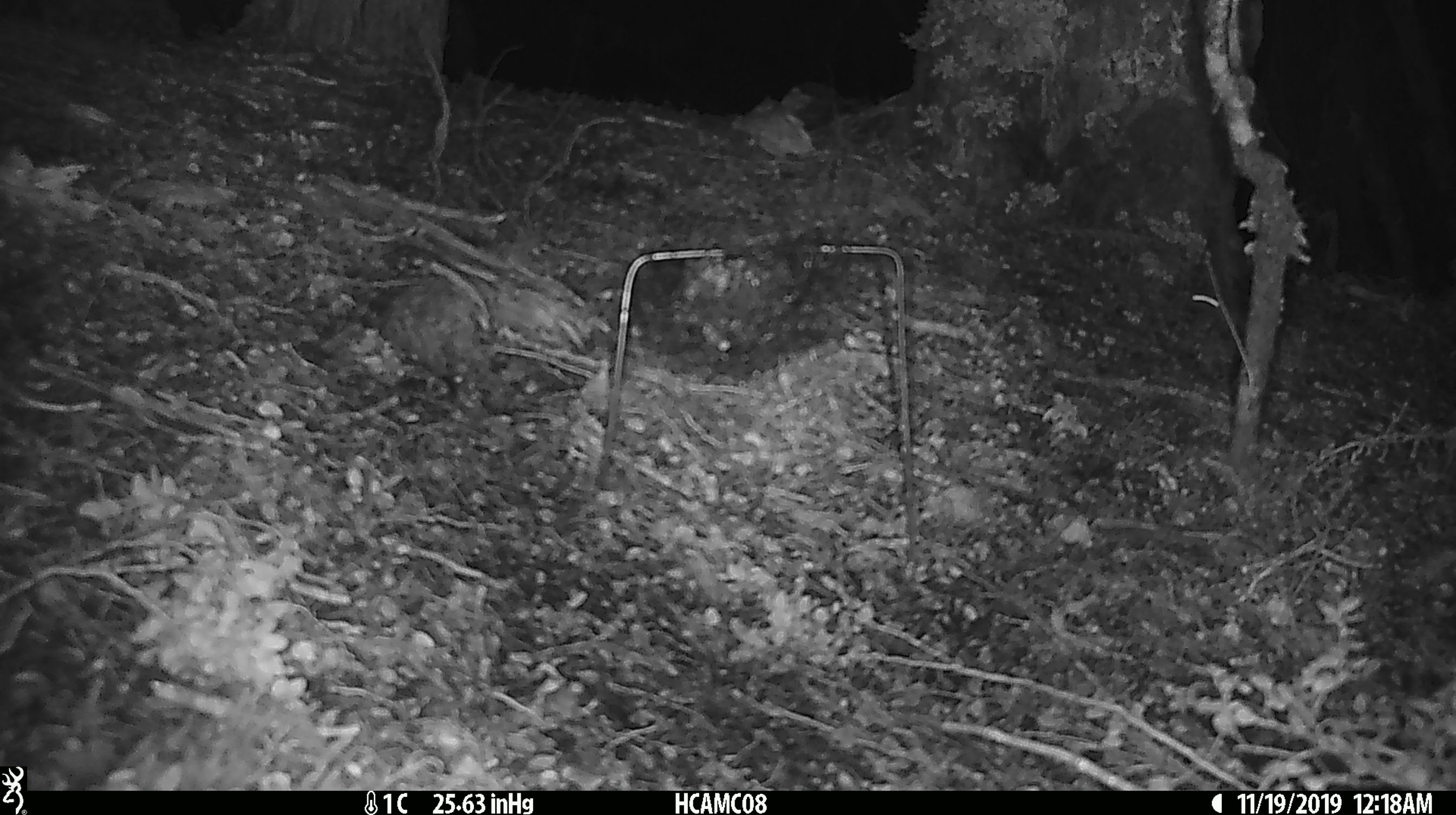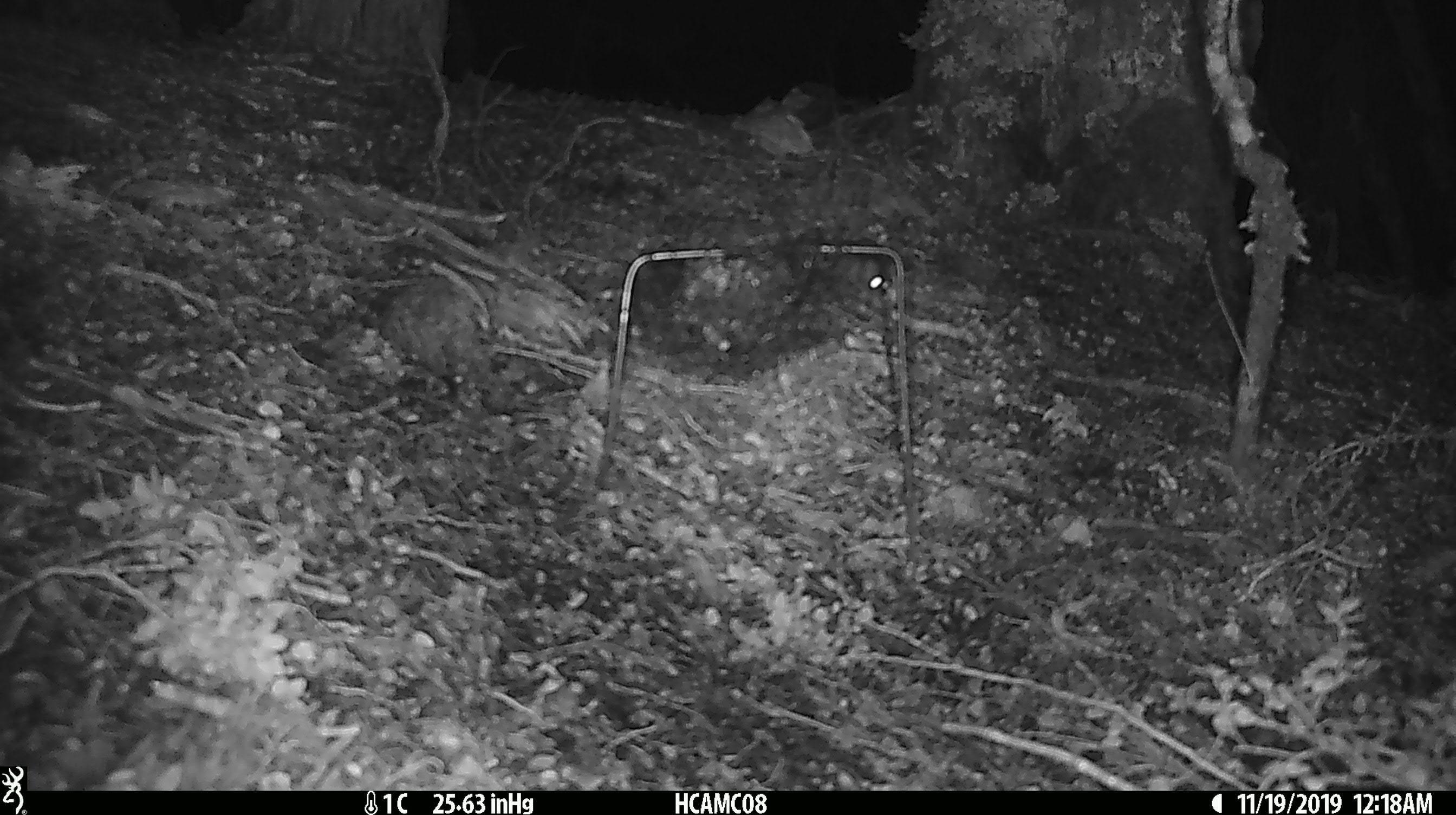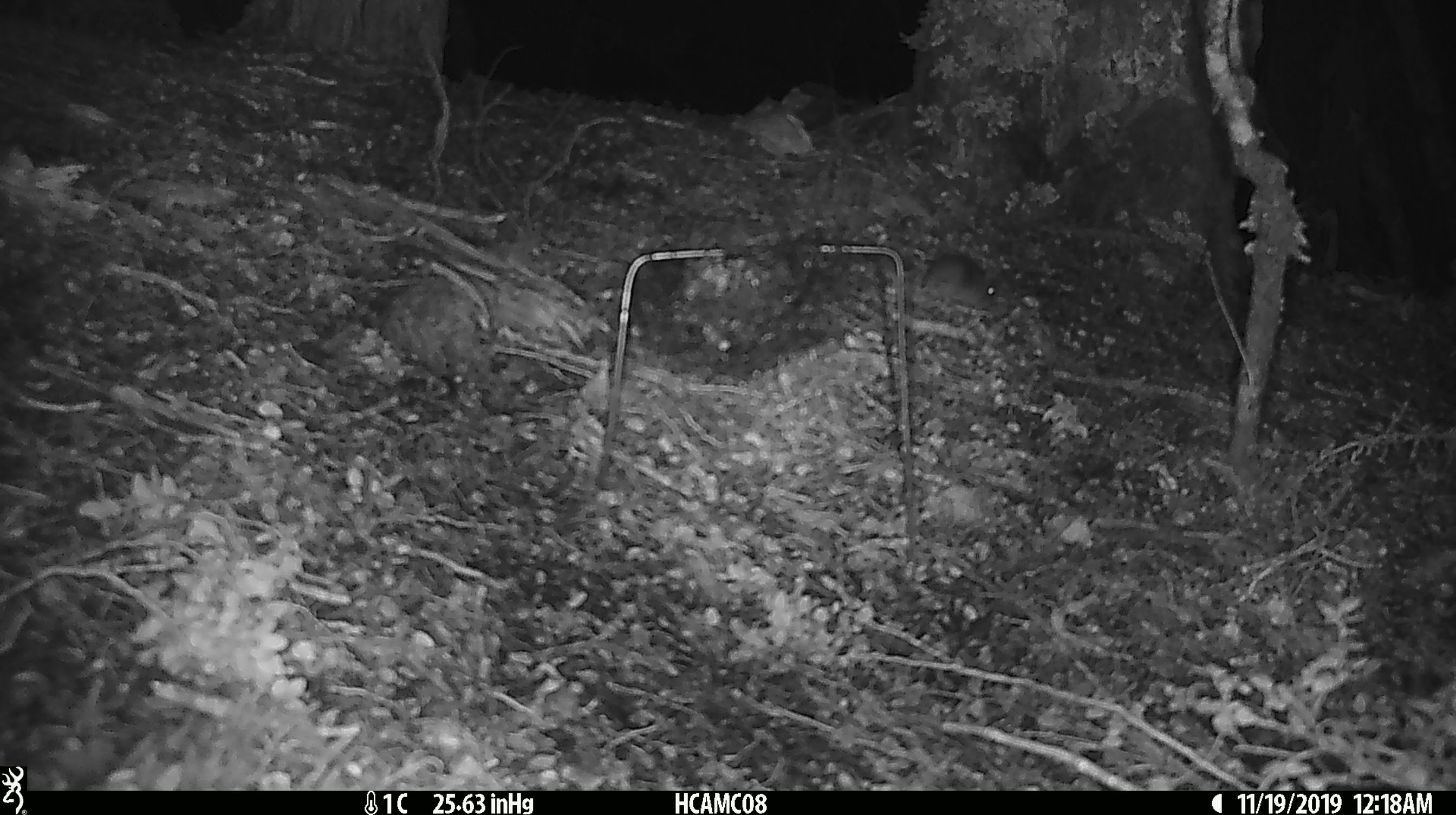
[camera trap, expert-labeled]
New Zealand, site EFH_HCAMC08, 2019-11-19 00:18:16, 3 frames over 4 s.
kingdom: Animalia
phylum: Chordata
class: Mammalia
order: Rodentia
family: Muridae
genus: Mus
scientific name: Mus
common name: mouse